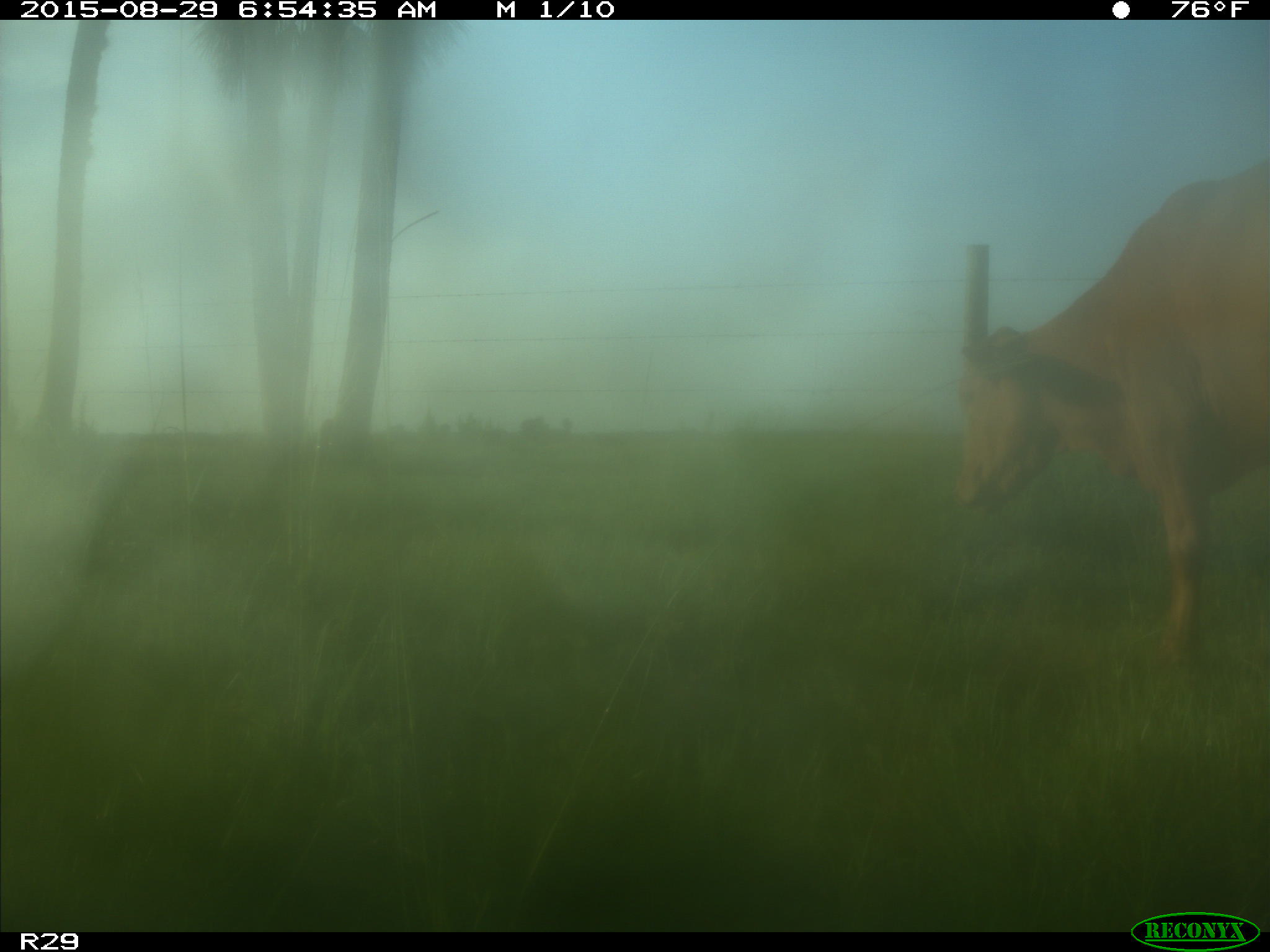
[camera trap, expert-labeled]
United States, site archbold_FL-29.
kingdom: Animalia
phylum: Chordata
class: Mammalia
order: Artiodactyla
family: Bovidae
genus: Bos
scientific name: Bos taurus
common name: domestic cow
Bos taurus (domestic cow).